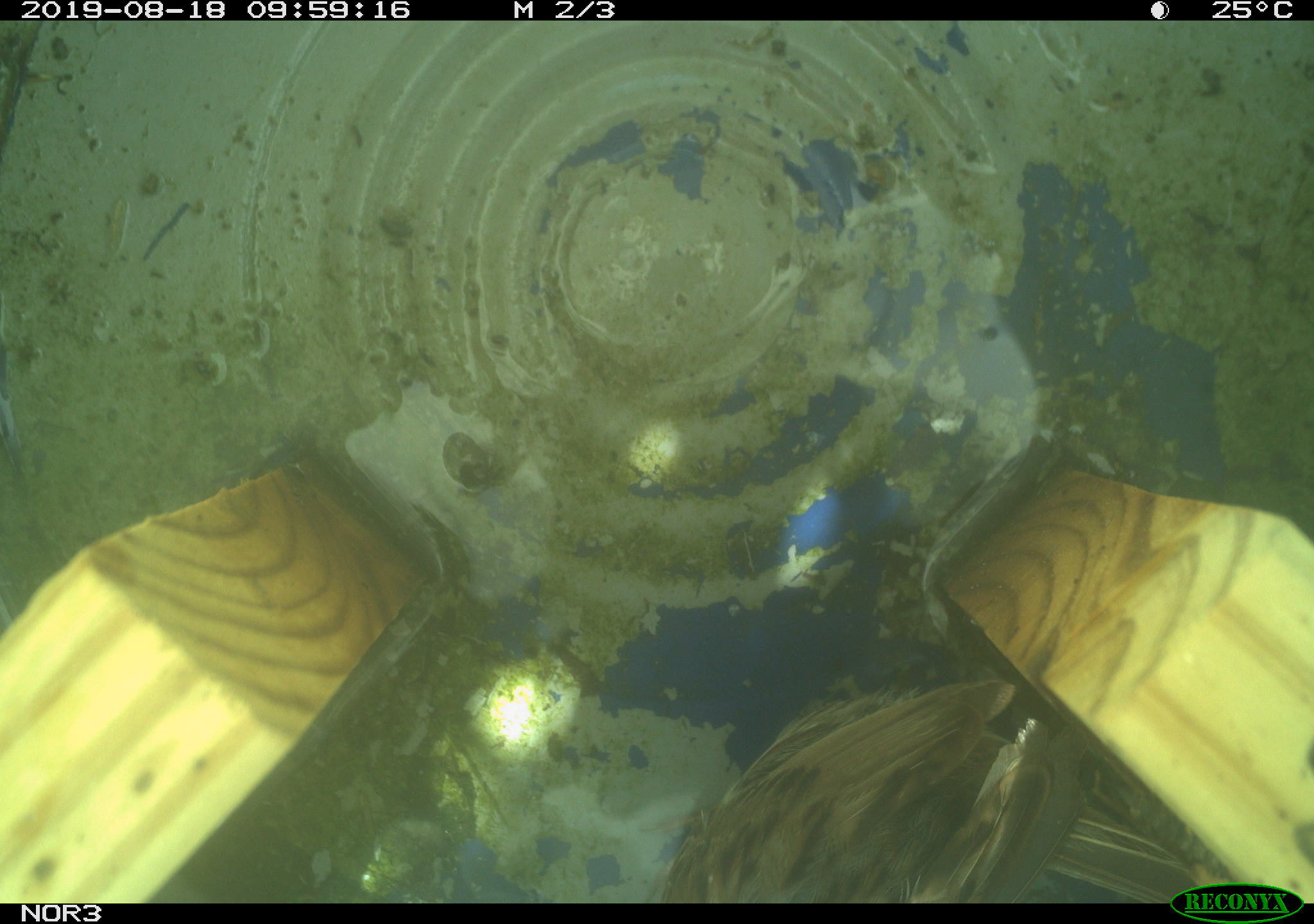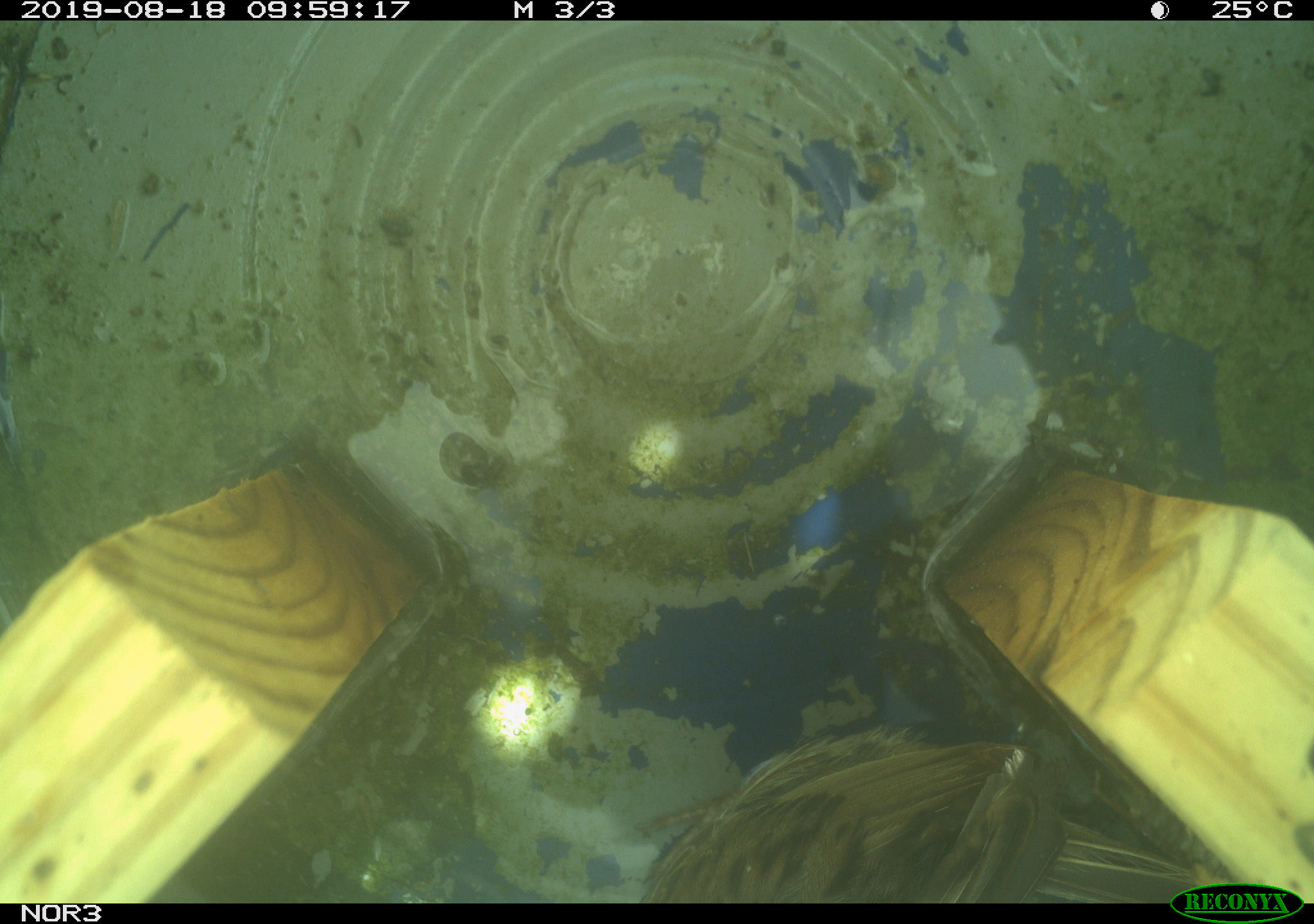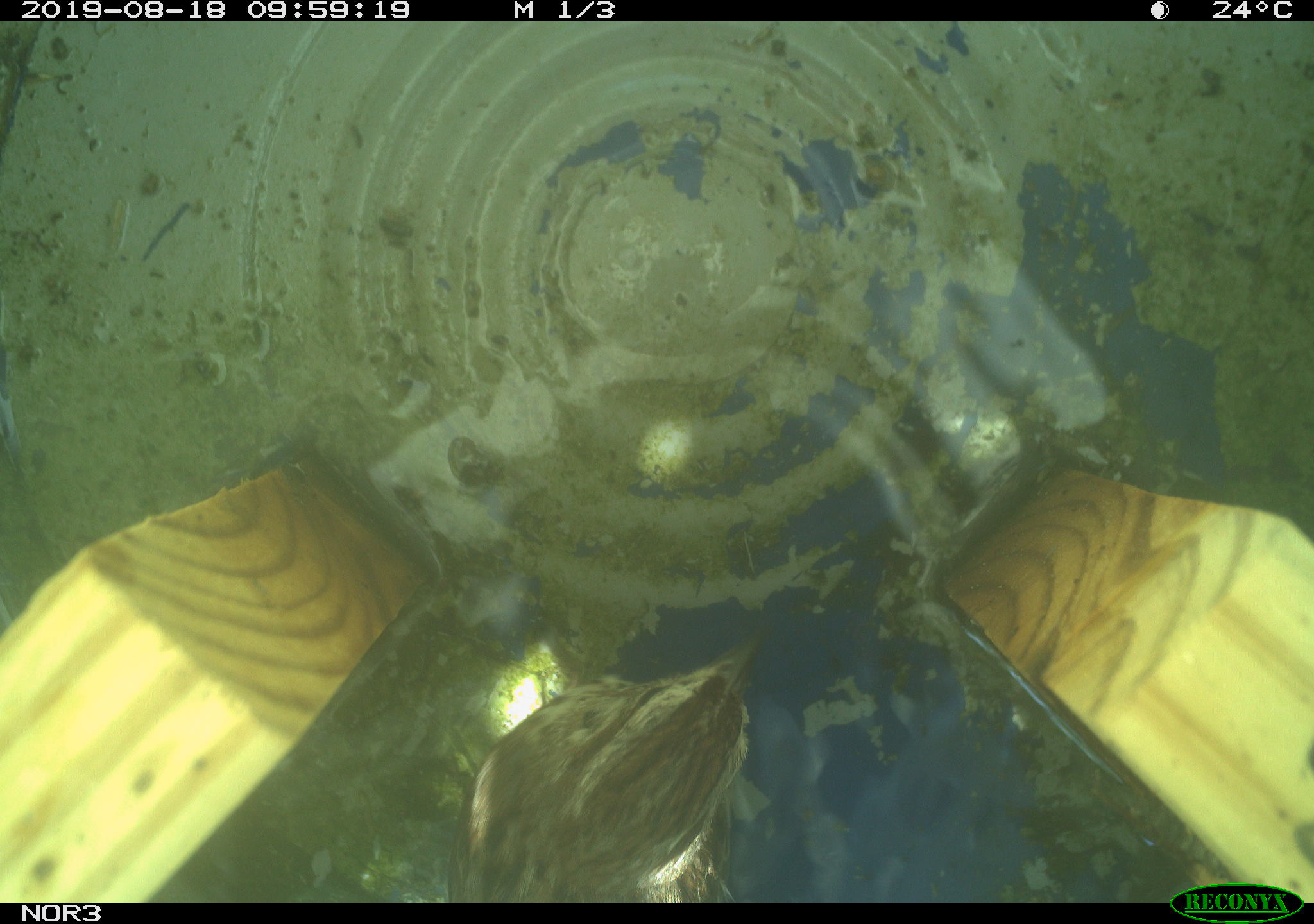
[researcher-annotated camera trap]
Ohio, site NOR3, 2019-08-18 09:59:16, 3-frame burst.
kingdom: Animalia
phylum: Chordata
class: Aves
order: Passeriformes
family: Passerellidae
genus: Melospiza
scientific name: Melospiza melodia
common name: song sparrow